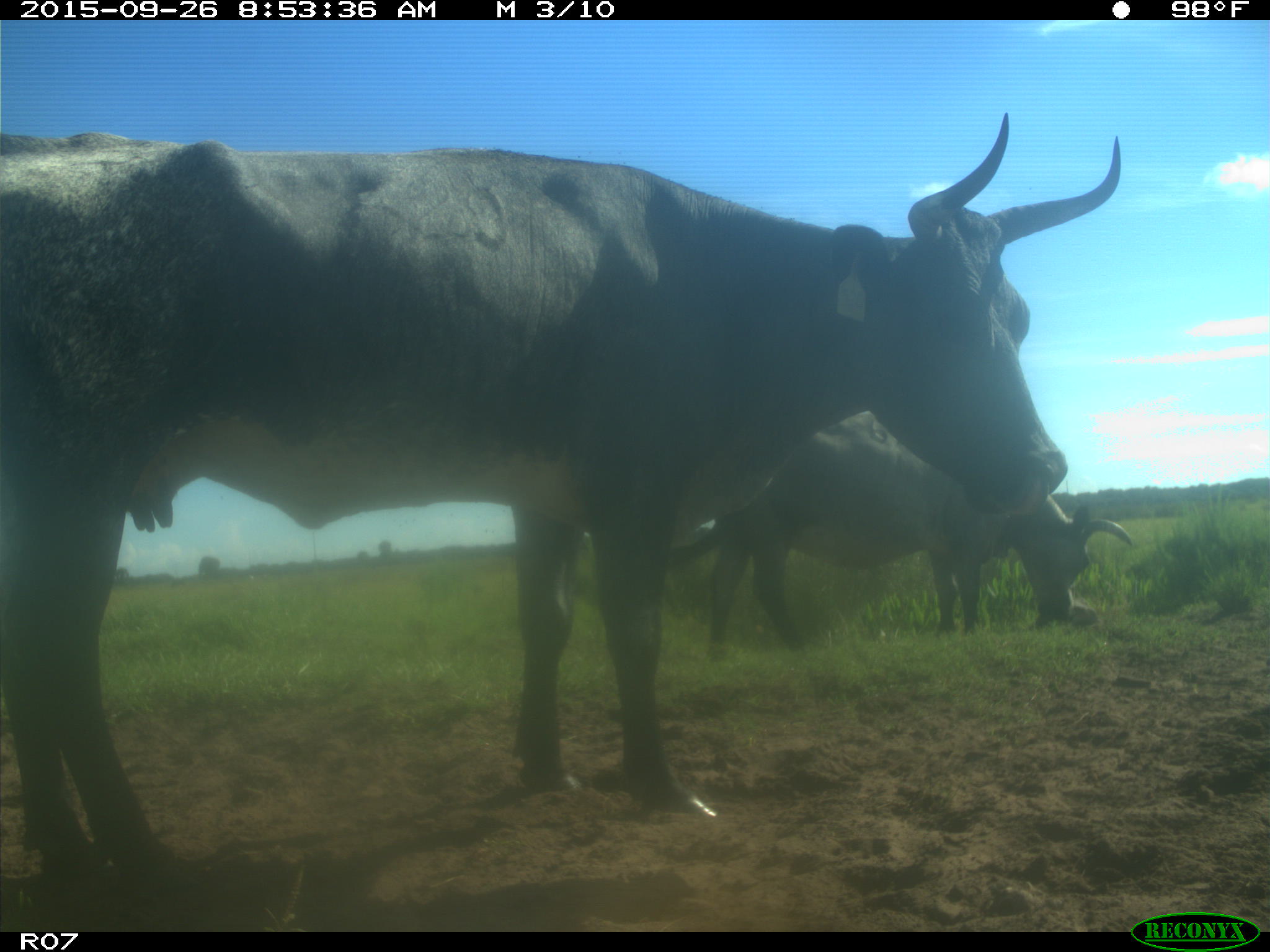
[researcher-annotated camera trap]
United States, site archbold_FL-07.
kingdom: Animalia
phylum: Chordata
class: Mammalia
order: Artiodactyla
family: Bovidae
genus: Bos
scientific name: Bos taurus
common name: domestic cow